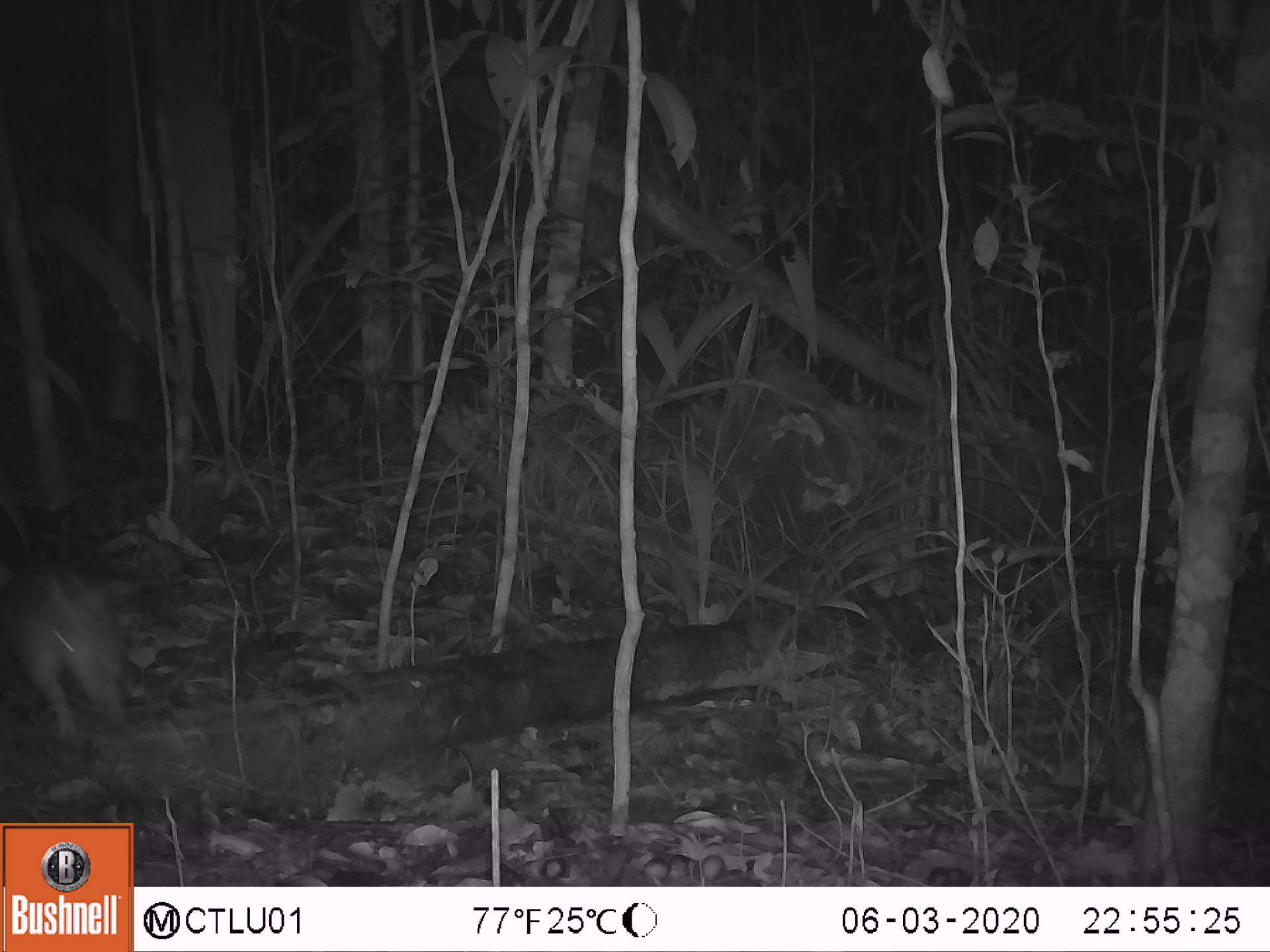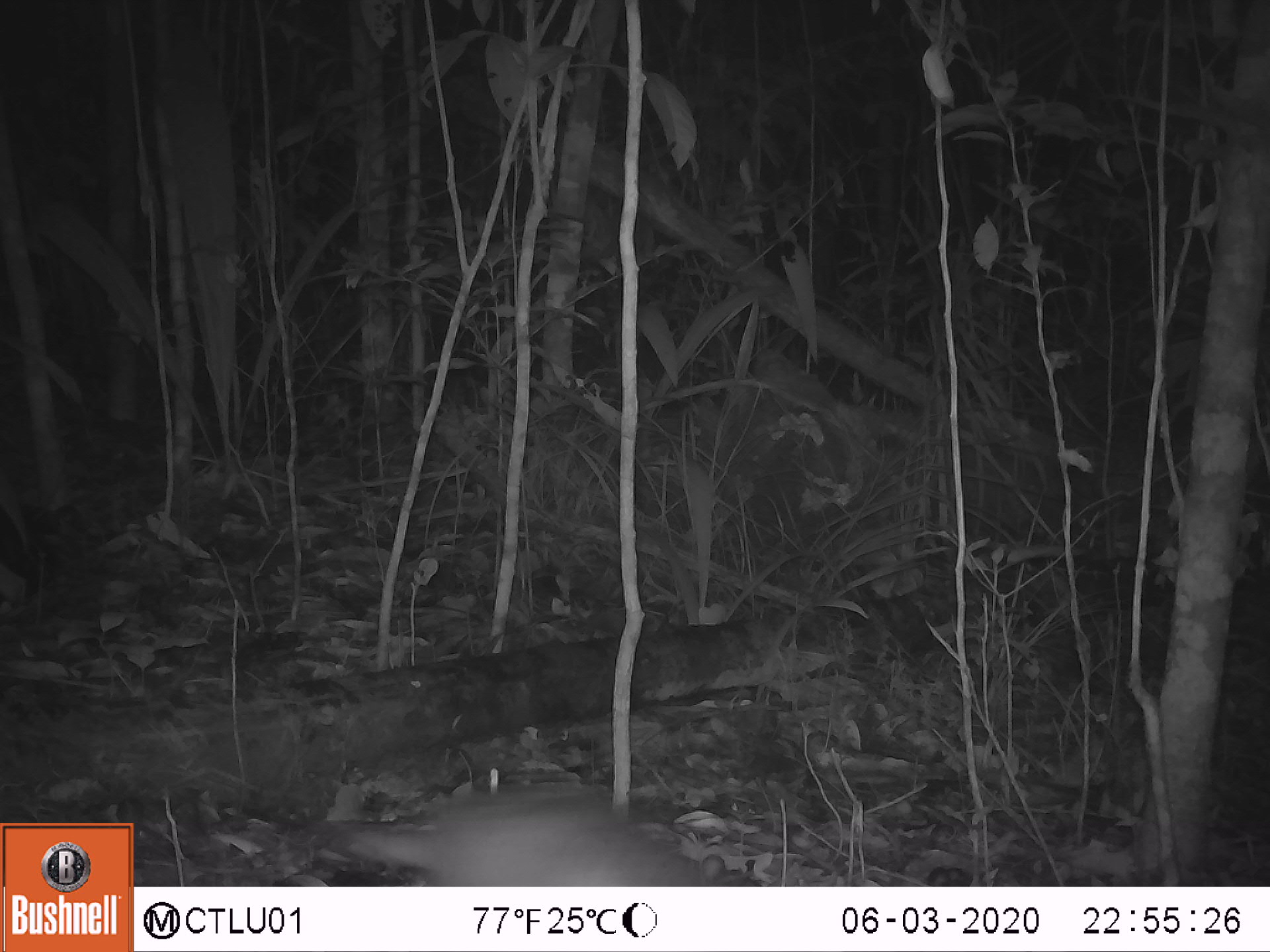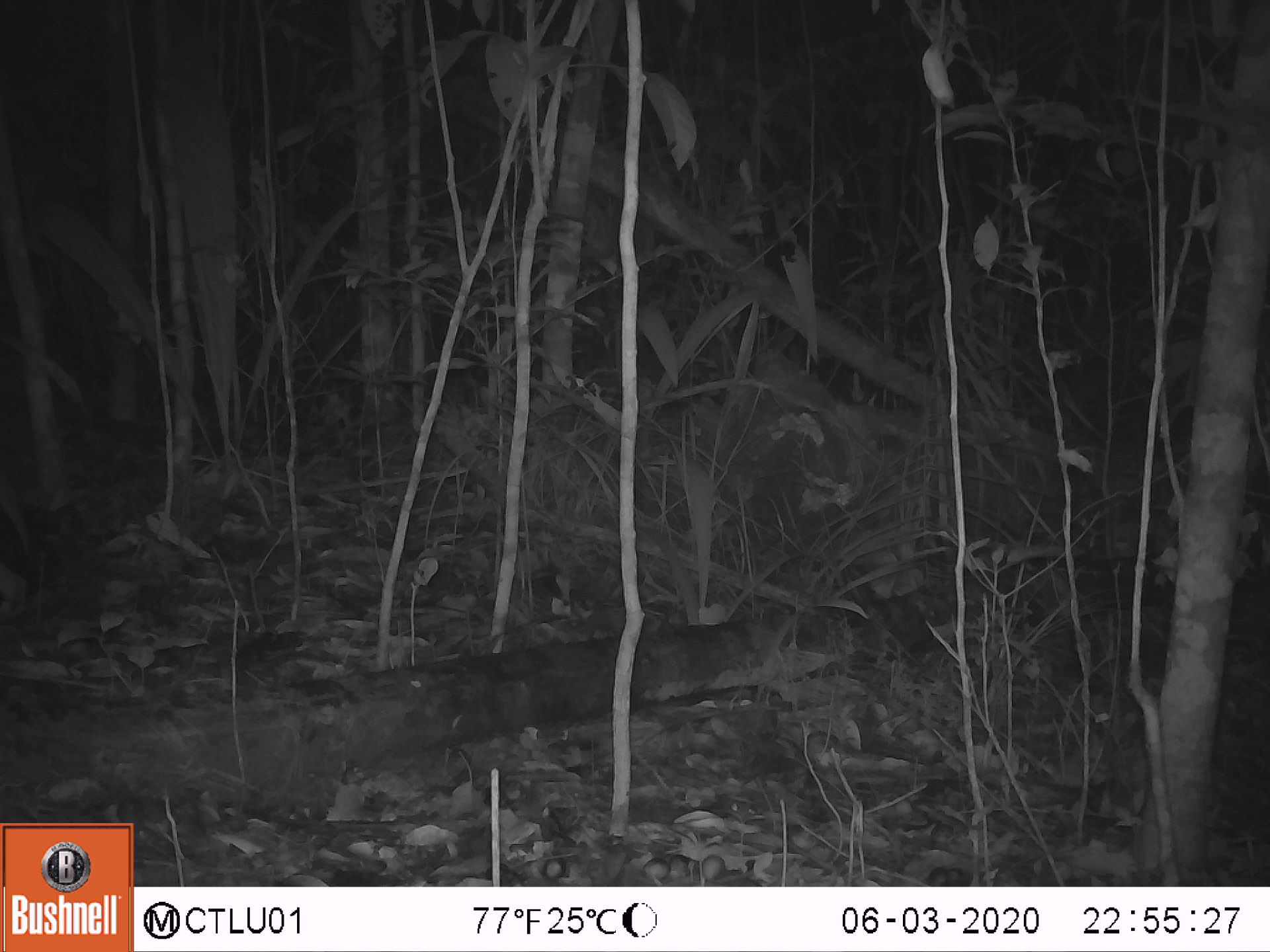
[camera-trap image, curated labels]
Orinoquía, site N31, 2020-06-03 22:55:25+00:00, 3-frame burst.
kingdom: Animalia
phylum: Chordata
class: Mammalia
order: Cingulata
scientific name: Cingulata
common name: armadillo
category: unknown armadillo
Unknown armadillo (armadillo) (Cingulata).